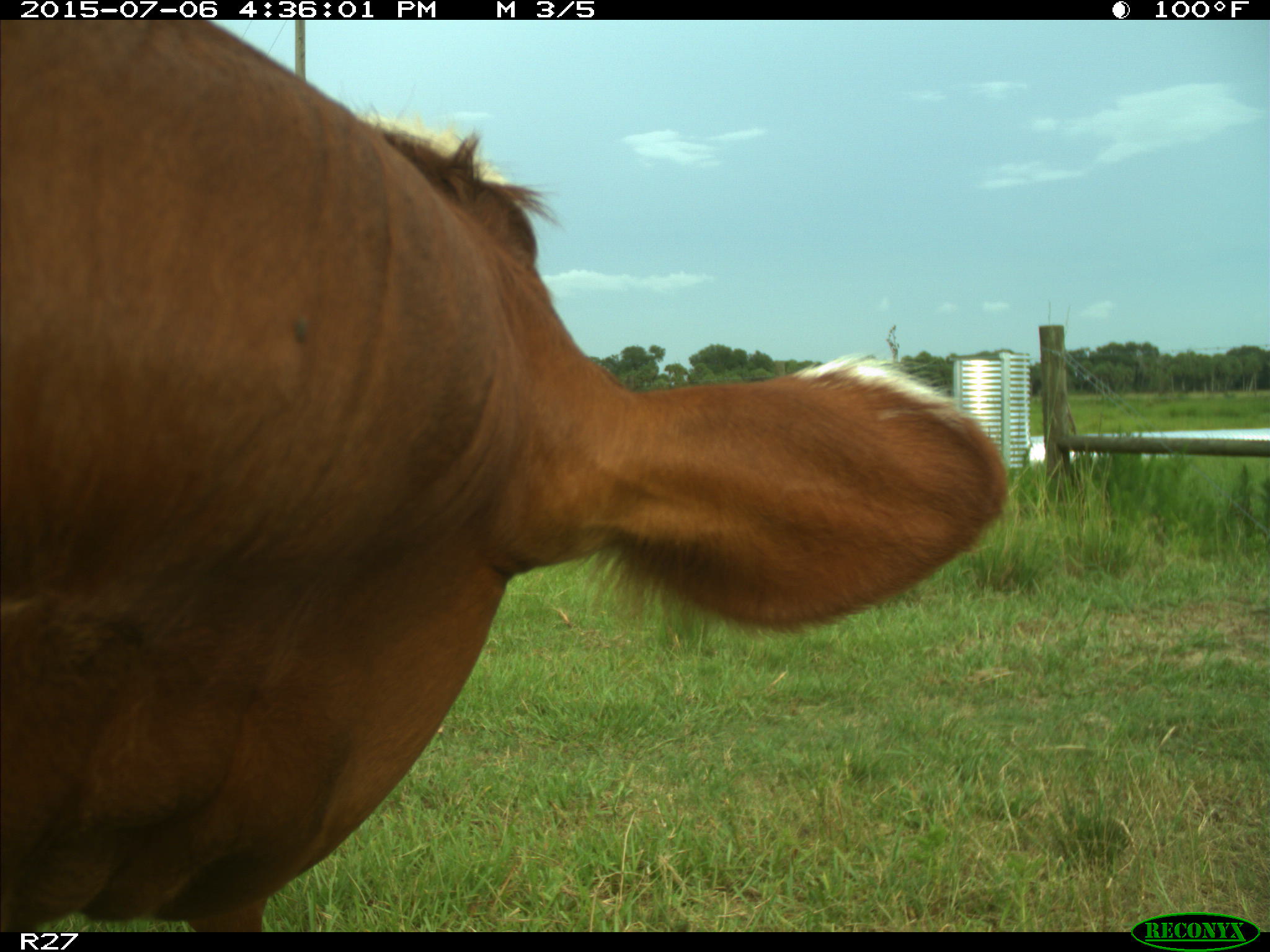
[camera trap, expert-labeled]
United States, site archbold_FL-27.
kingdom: Animalia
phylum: Chordata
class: Mammalia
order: Artiodactyla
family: Bovidae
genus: Bos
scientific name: Bos taurus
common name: domestic cow